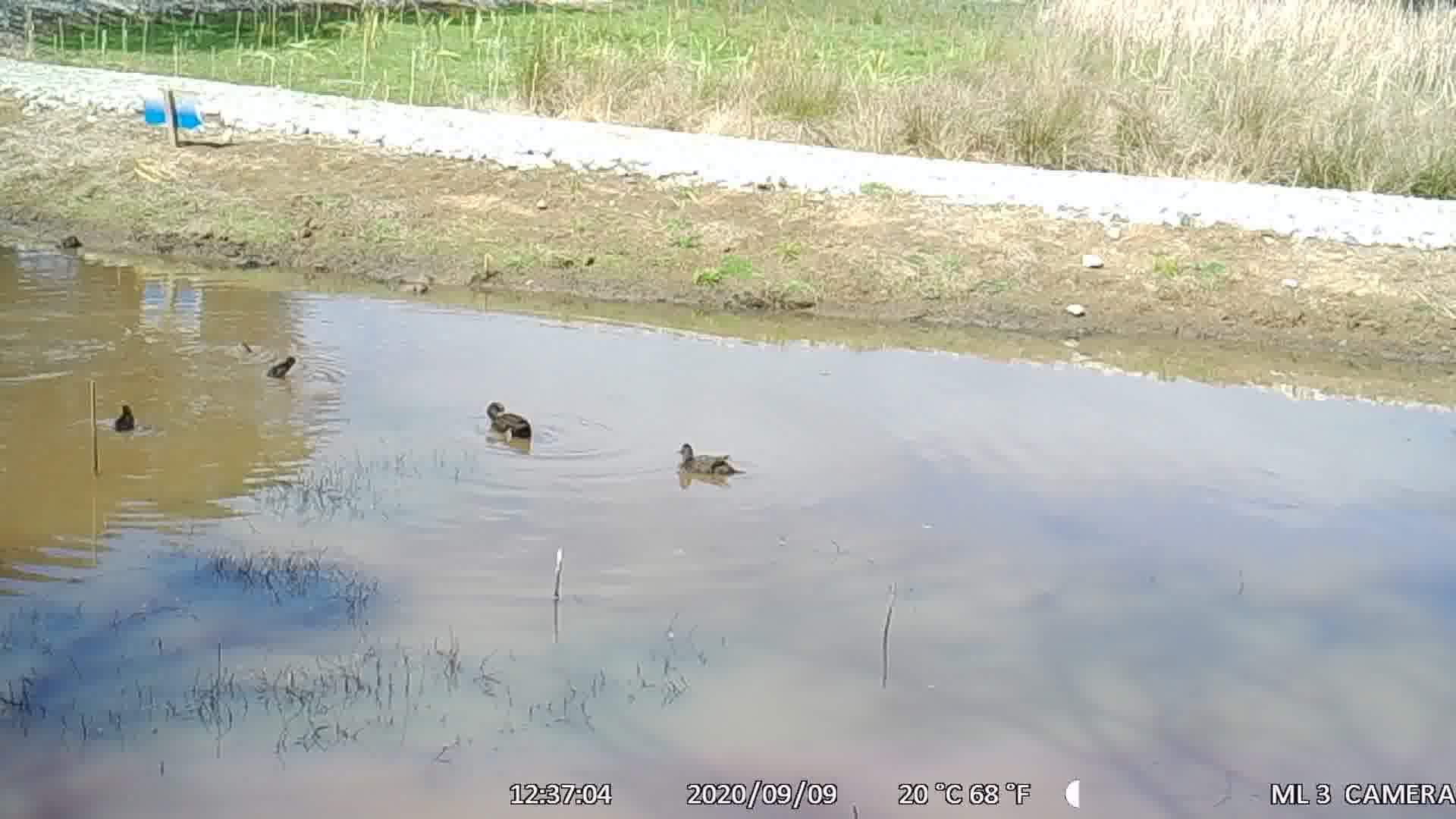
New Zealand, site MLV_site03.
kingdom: Animalia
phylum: Chordata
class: Aves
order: Anseriformes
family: Anatidae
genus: Anas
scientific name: Anas chlorotis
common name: brown teal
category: pateke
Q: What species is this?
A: Pateke (brown teal) (Anas chlorotis).